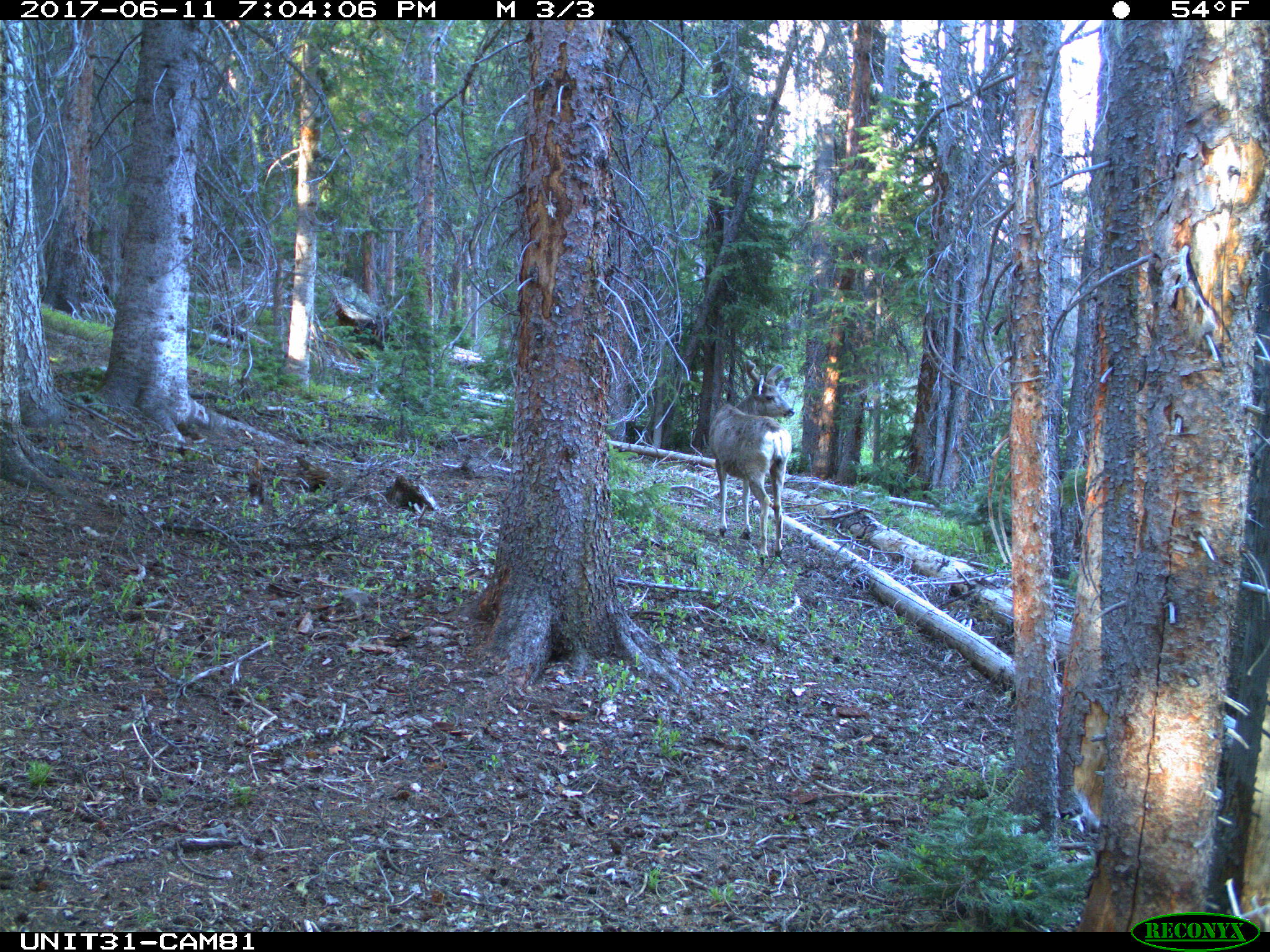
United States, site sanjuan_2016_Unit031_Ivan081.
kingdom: Animalia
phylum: Chordata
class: Mammalia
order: Artiodactyla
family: Cervidae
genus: Odocoileus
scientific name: Odocoileus hemionus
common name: mule deer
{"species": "Odocoileus hemionus (mule deer)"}